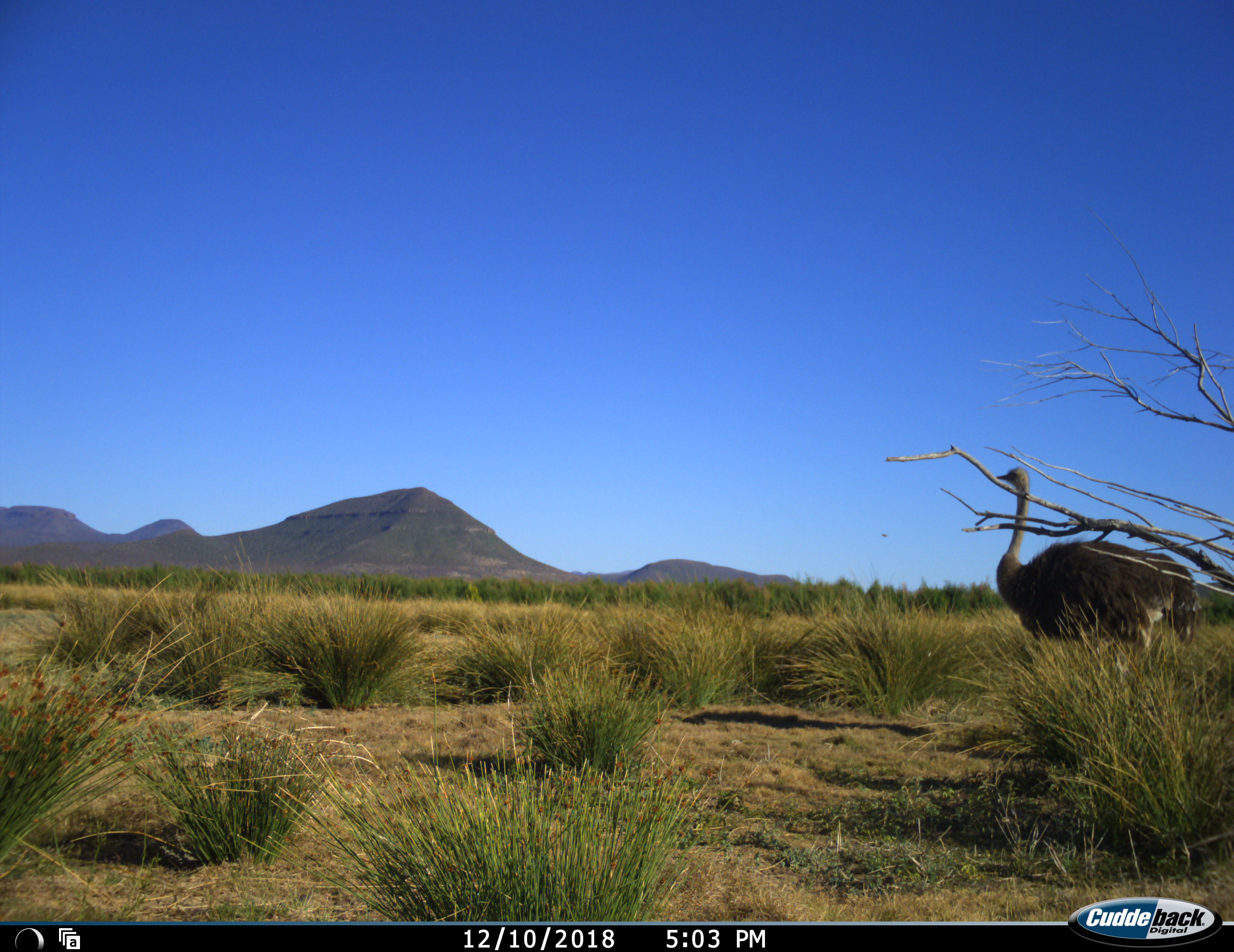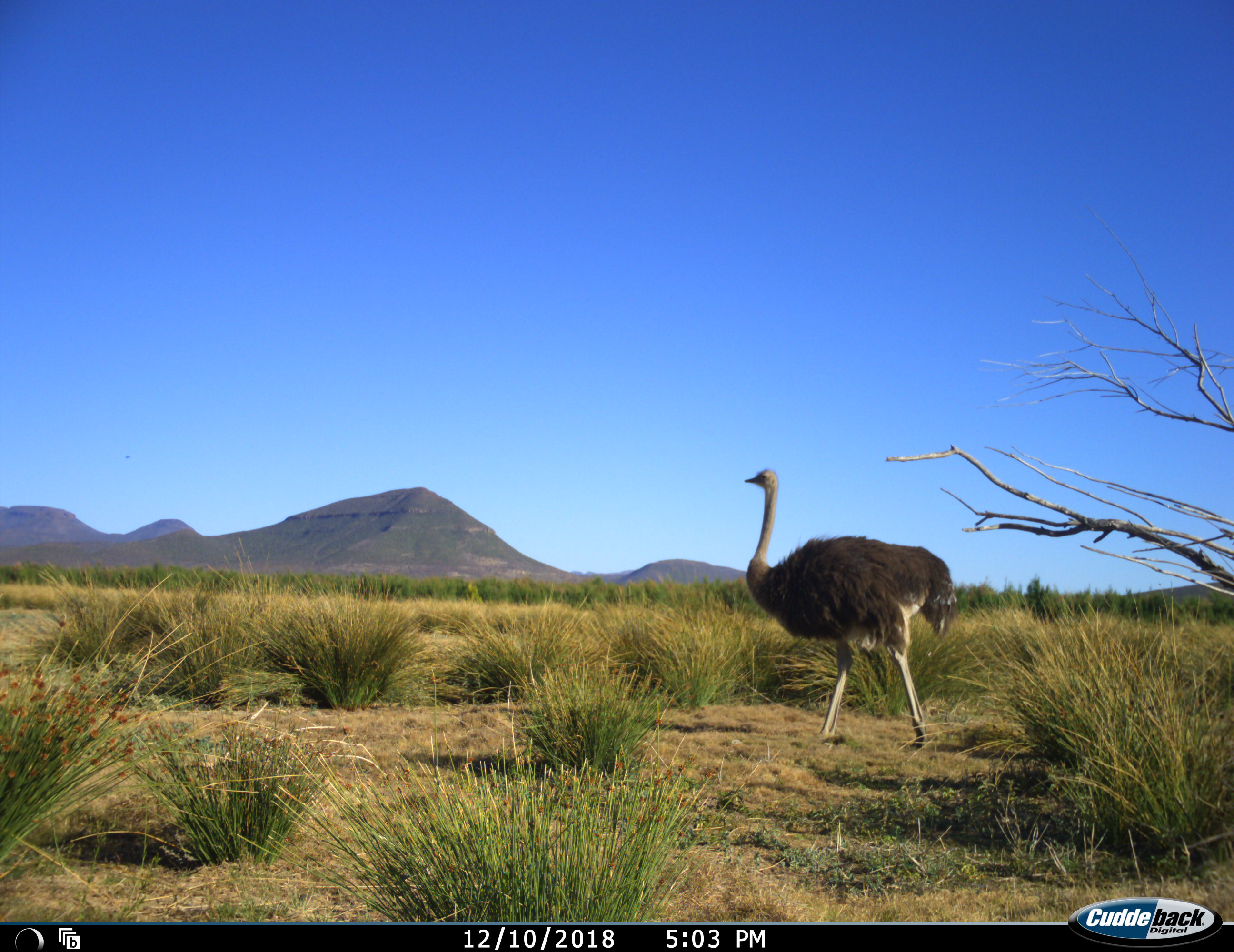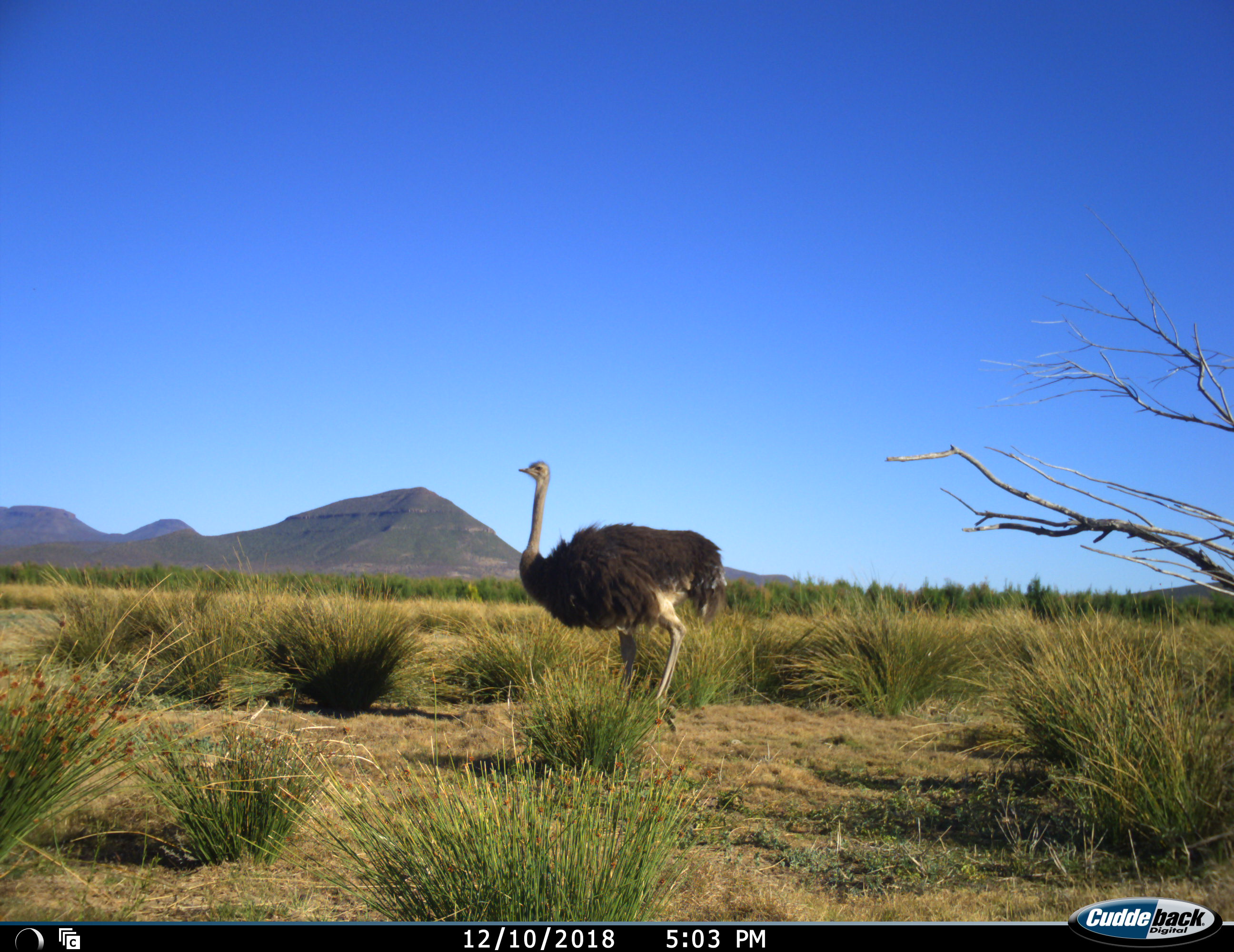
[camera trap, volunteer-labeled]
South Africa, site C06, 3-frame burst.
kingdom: Animalia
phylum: Chordata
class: Aves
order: Struthioniformes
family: Struthionidae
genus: Struthio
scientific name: Struthio camelus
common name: ostrich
Ostrich (Struthio camelus), count 1. Behavior (volunteer vote fractions): standing 20%, resting 0%, moving 90%, interacting 0%. Young present (vote fraction): 0%. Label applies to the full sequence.